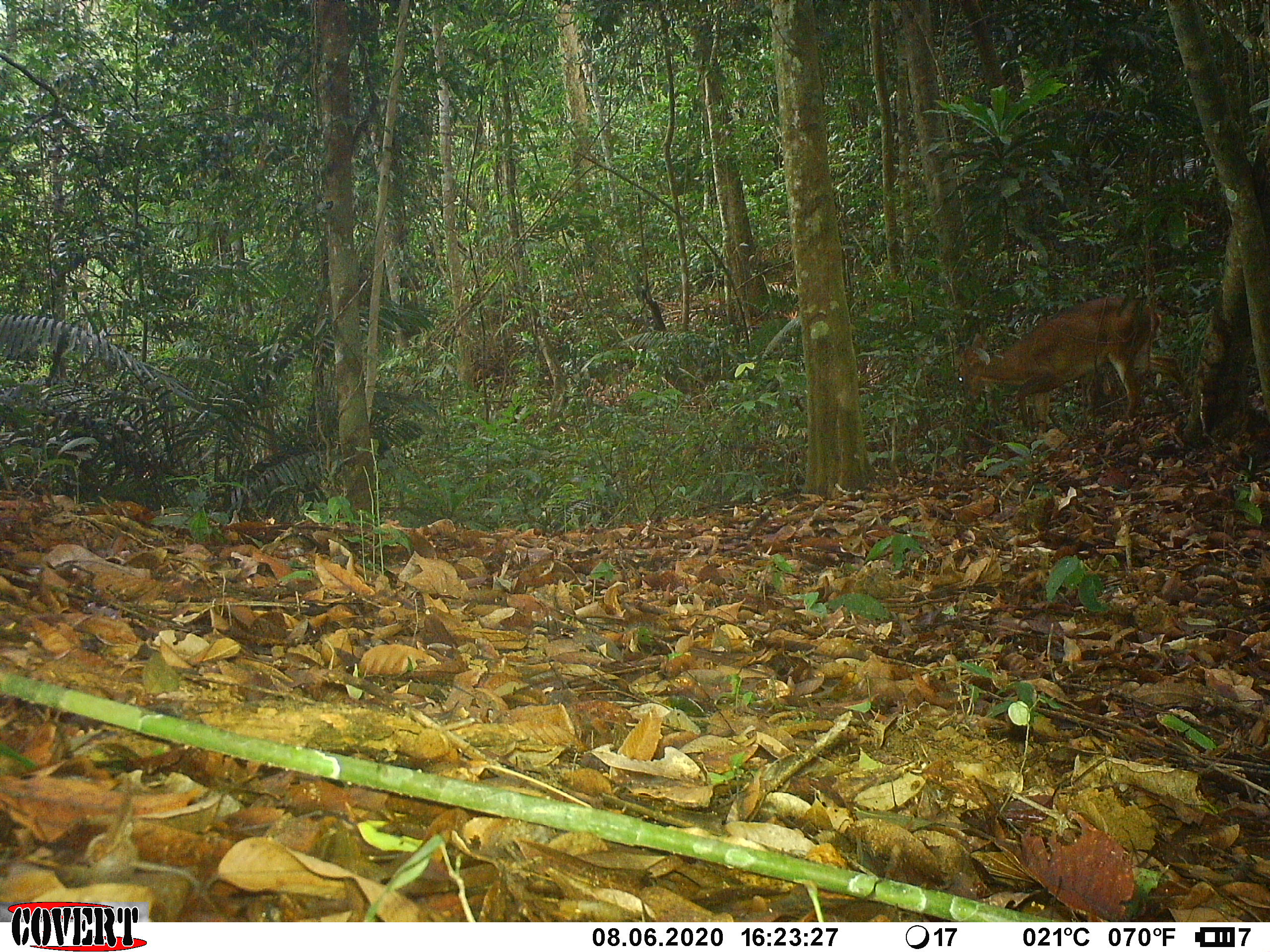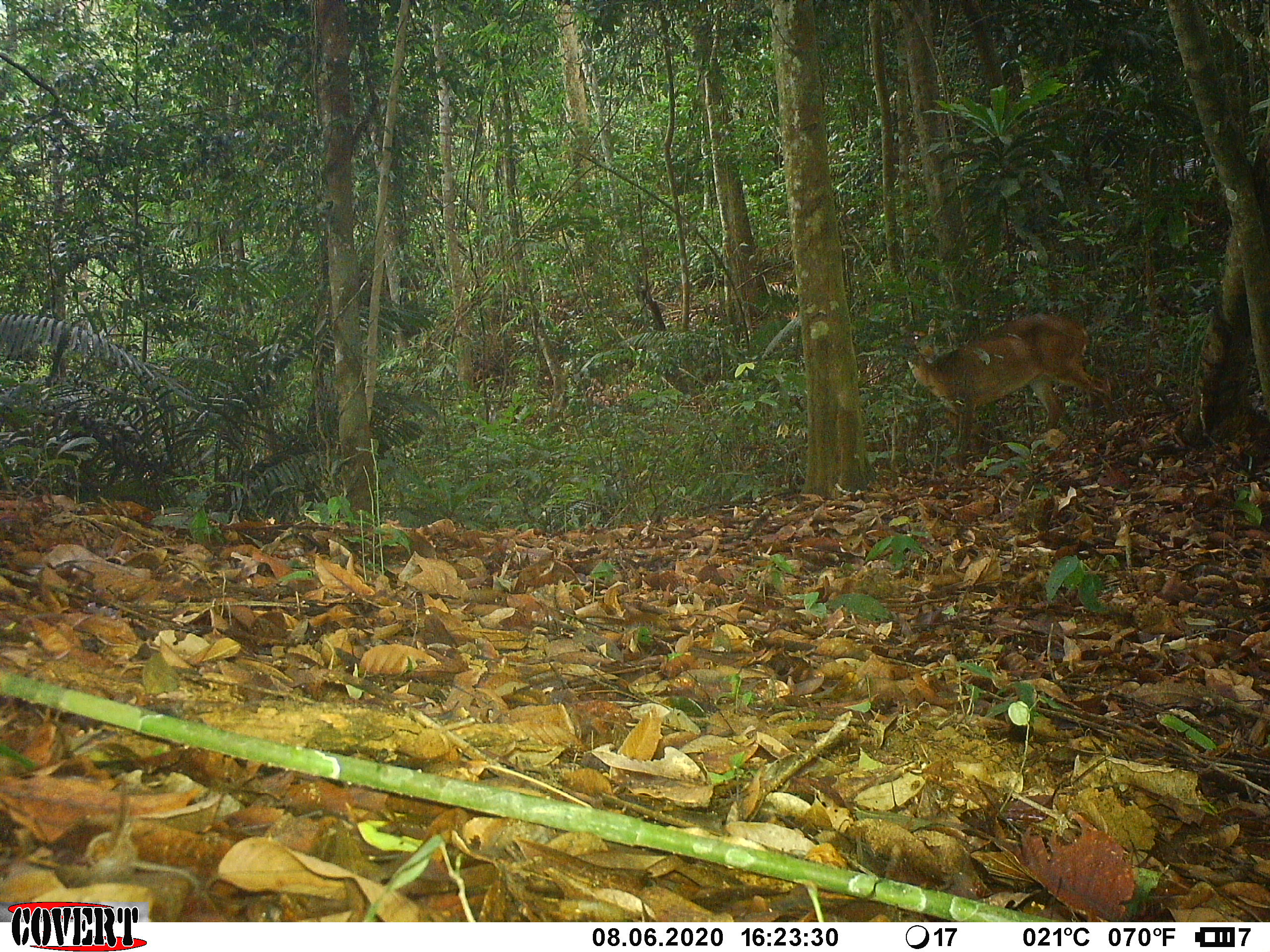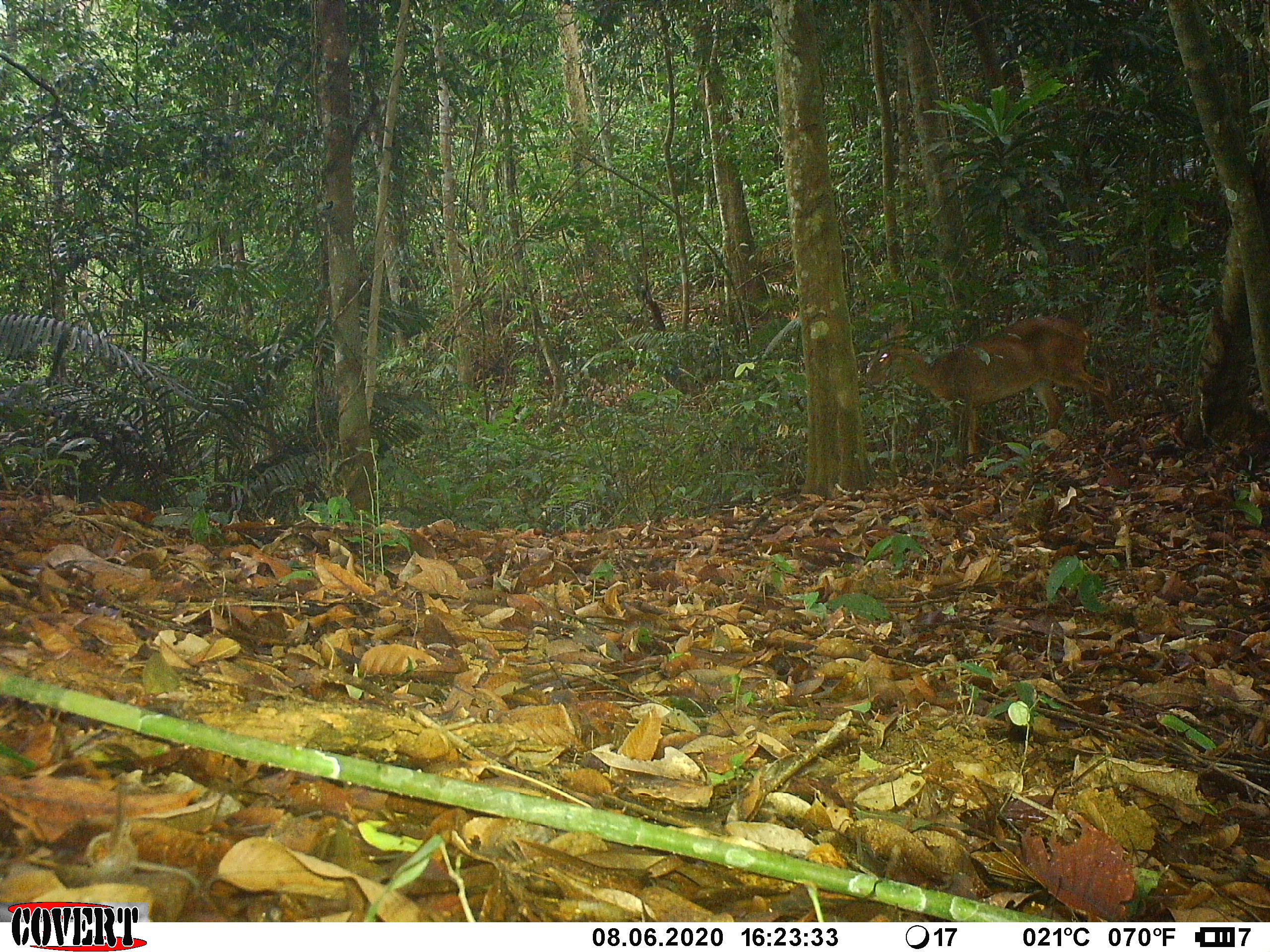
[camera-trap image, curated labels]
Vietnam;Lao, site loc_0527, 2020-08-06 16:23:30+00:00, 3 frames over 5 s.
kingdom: Animalia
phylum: Chordata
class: Mammalia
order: Artiodactyla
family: Cervidae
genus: Muntiacus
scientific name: Muntiacus vuquangensis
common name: large-antlered muntjac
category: large antlered muntjac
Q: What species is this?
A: Large antlered muntjac (large-antlered muntjac) (Muntiacus vuquangensis).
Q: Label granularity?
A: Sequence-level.